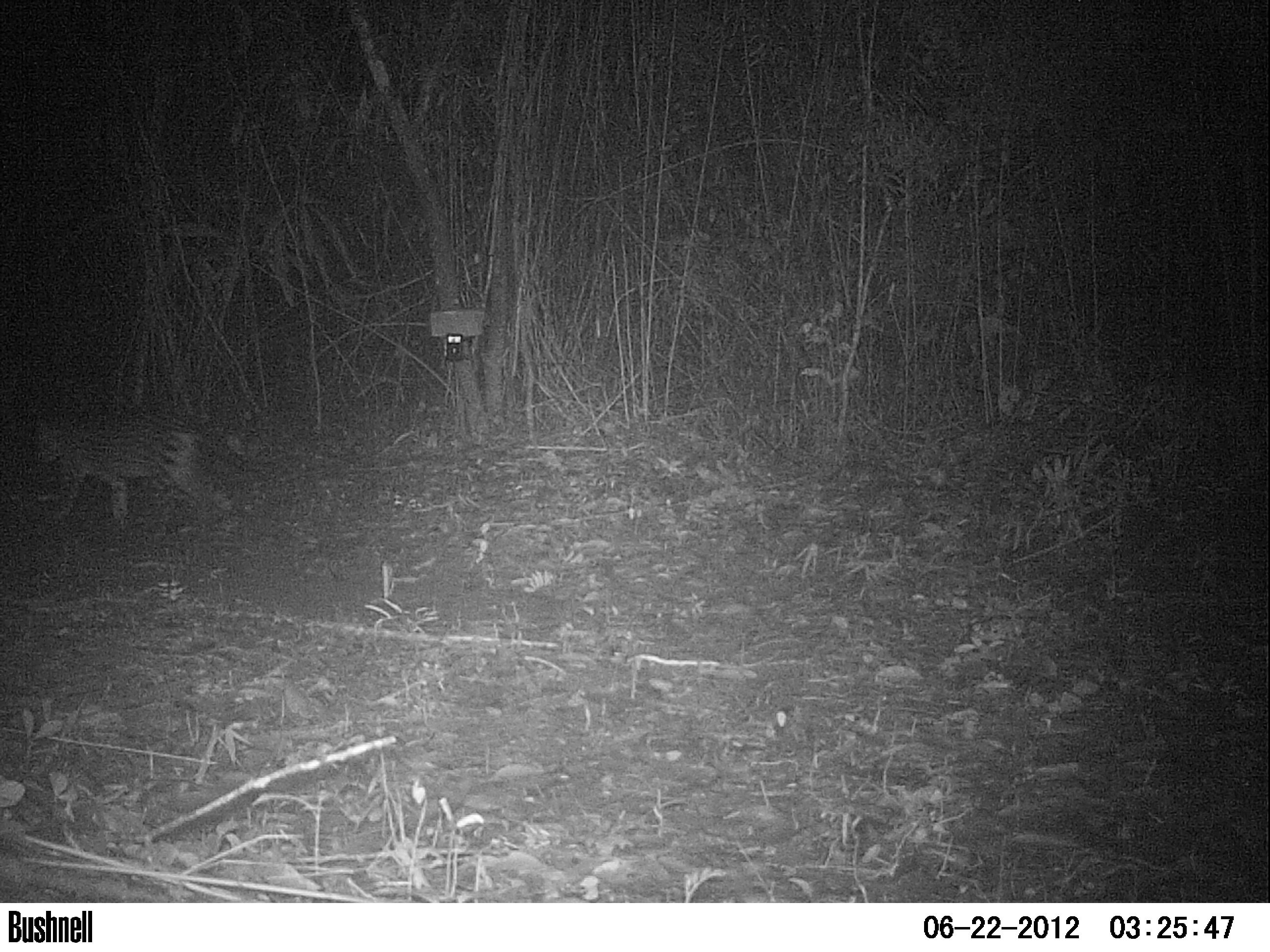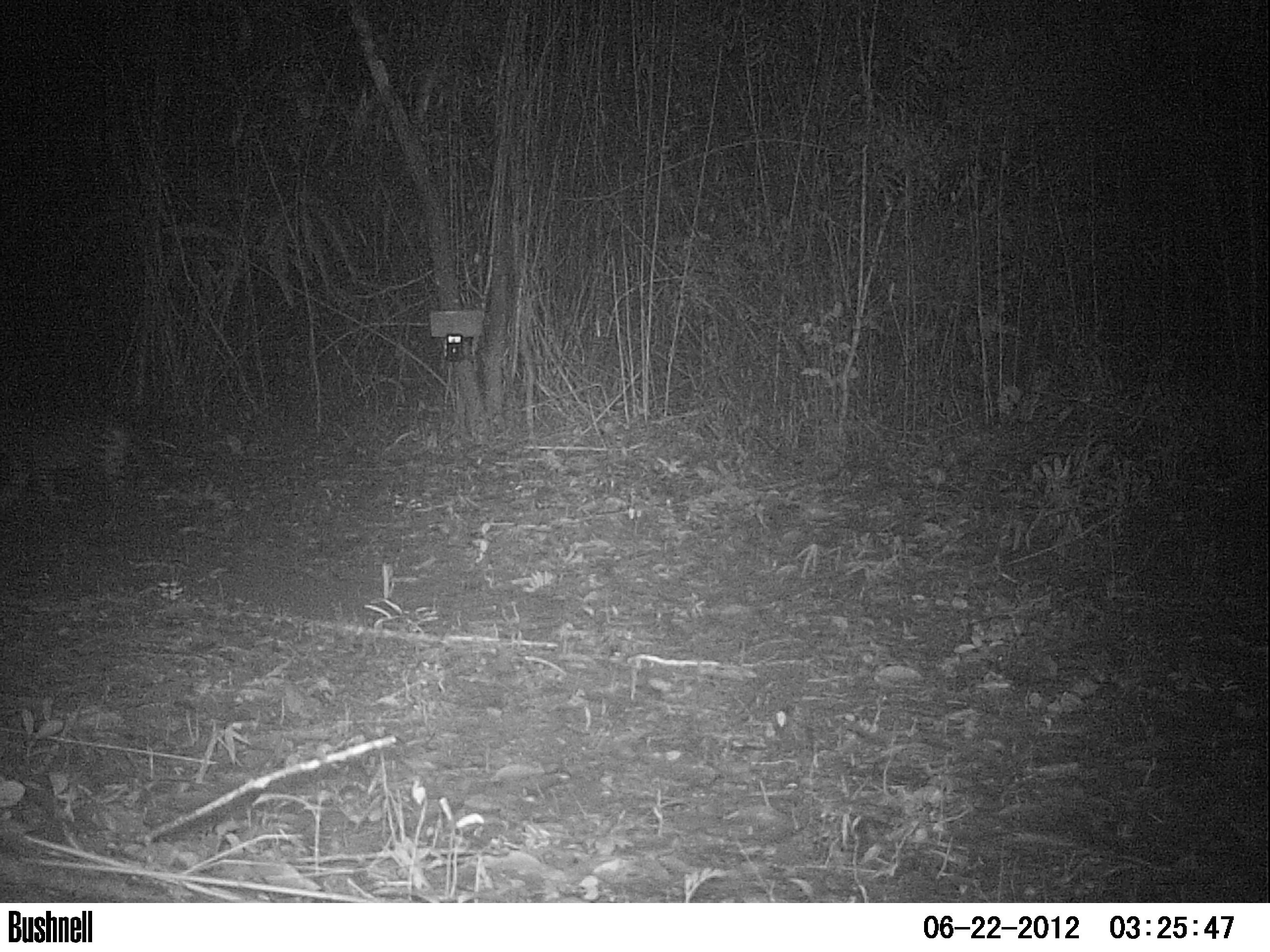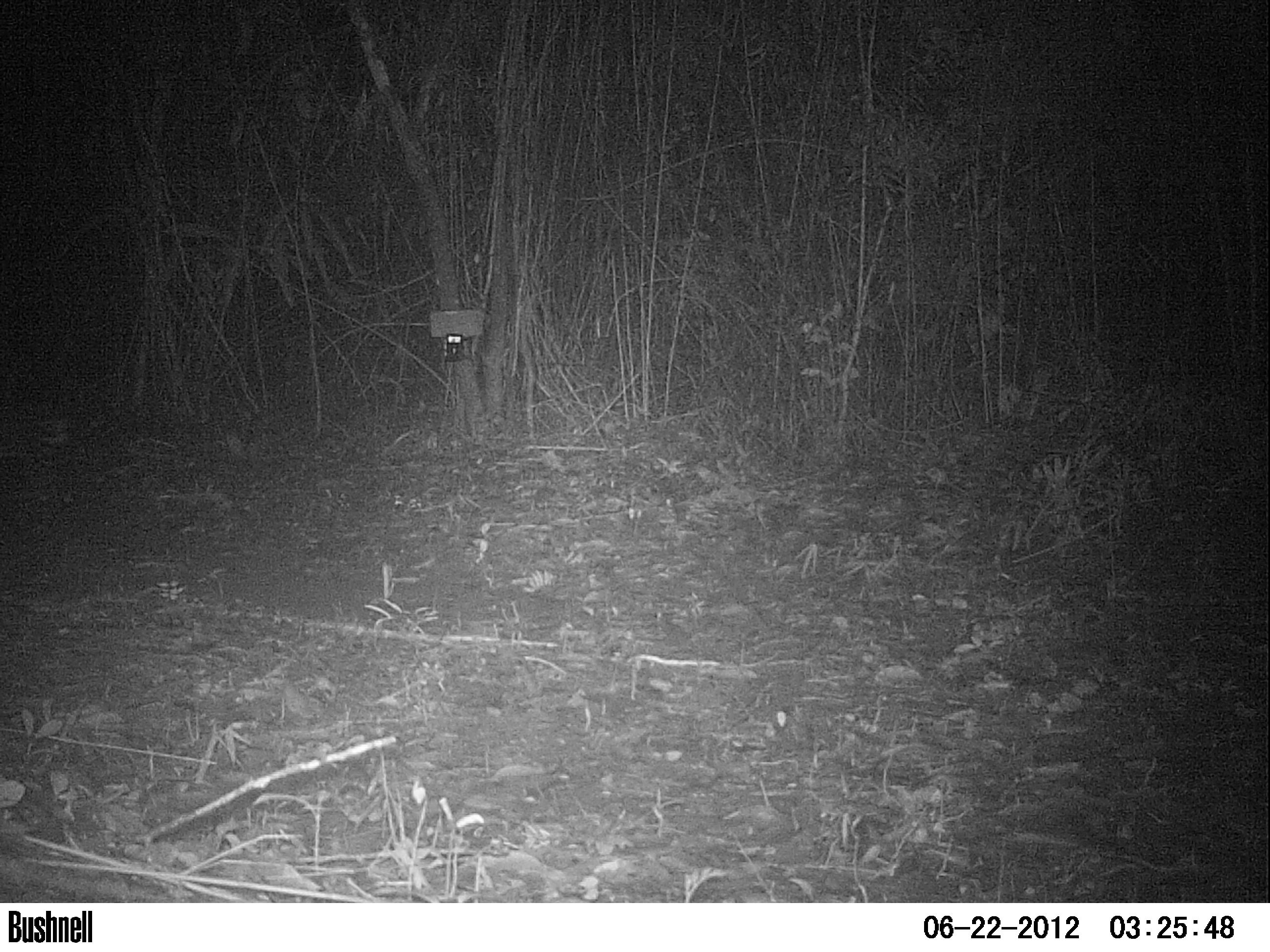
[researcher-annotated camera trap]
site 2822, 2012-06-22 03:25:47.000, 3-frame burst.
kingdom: Animalia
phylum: Chordata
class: Mammalia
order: Carnivora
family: Felidae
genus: Leopardus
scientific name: Leopardus pardalis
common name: ocelot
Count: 1.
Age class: adult.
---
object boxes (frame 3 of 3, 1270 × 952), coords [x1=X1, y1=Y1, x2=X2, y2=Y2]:
leopardus pardalis: [x1=0, y1=401, x2=71, y2=494]